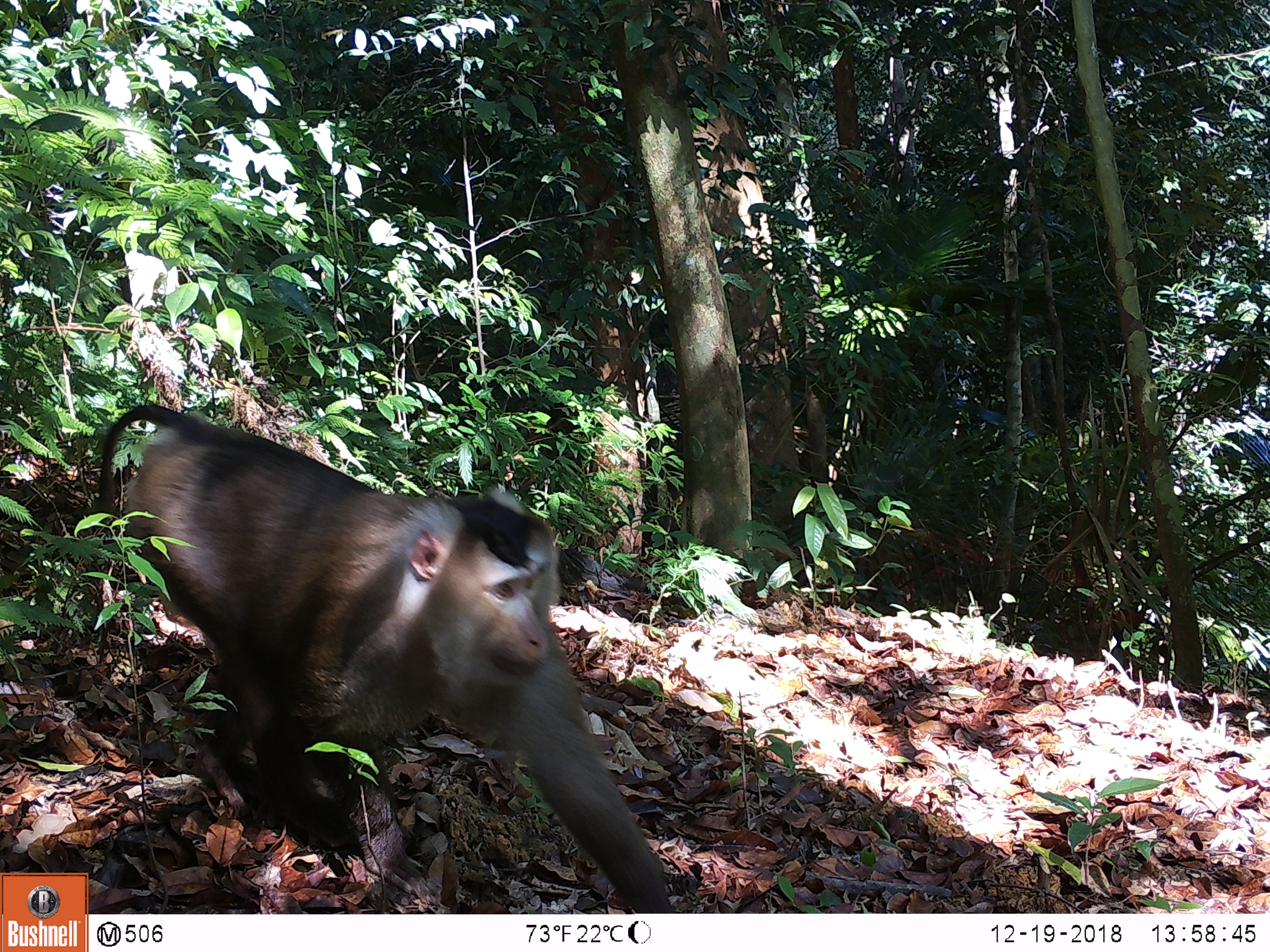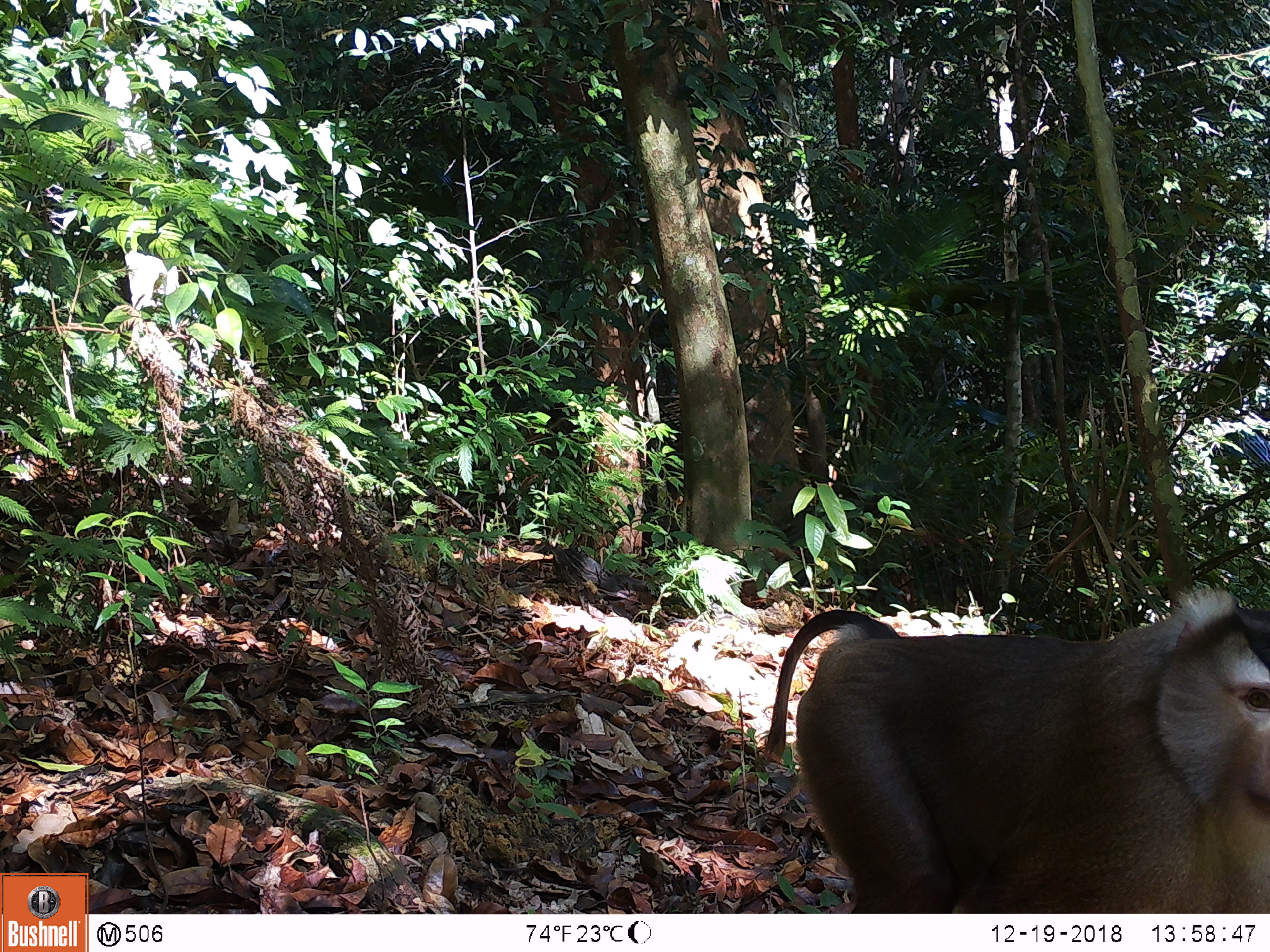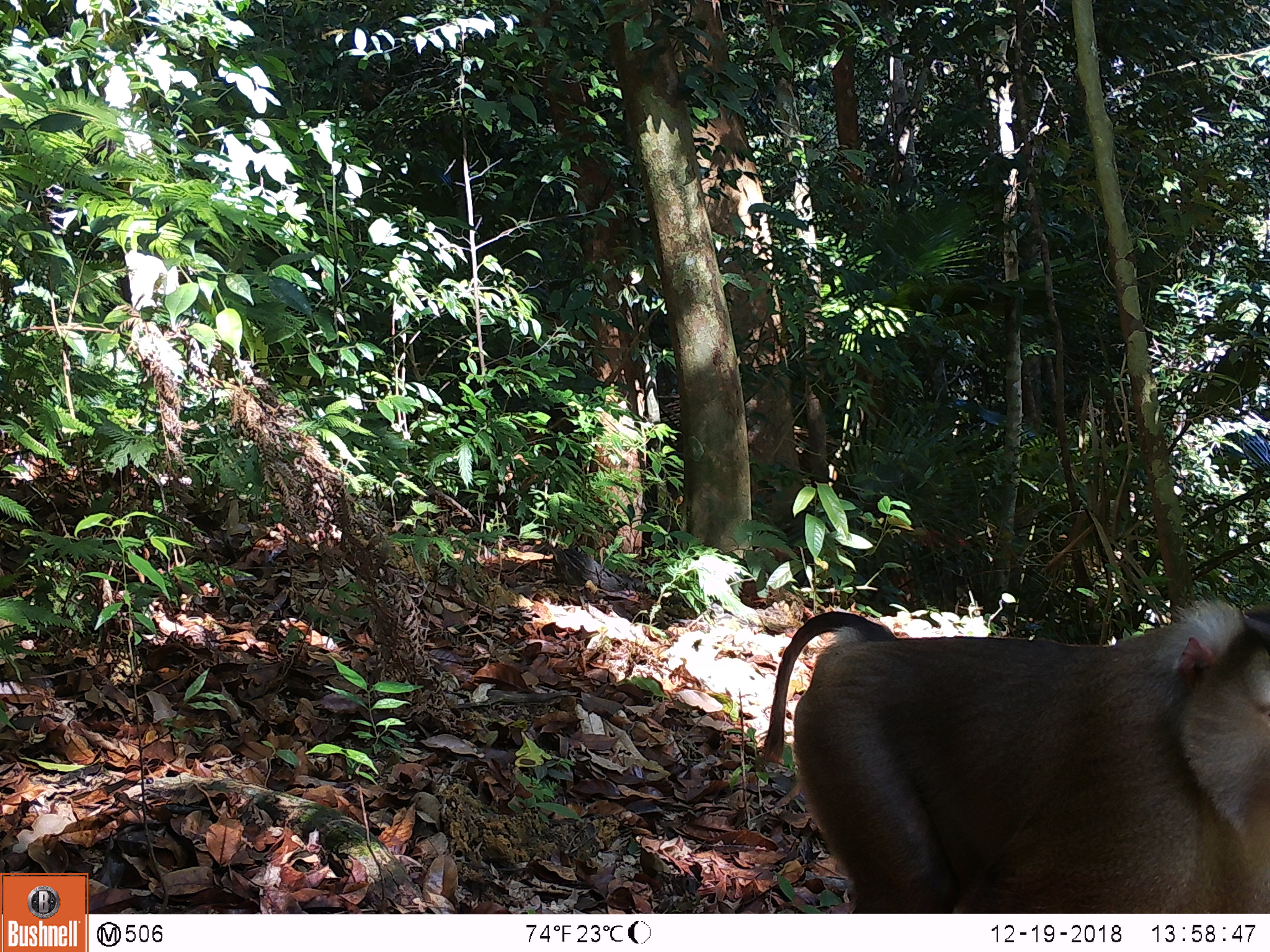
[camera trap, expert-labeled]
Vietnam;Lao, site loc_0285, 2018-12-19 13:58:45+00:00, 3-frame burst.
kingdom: Animalia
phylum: Chordata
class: Mammalia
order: Primates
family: Cercopithecidae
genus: Macaca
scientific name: Macaca nemestrina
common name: pig-tailed macaque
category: pig tailed macaque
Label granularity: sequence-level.